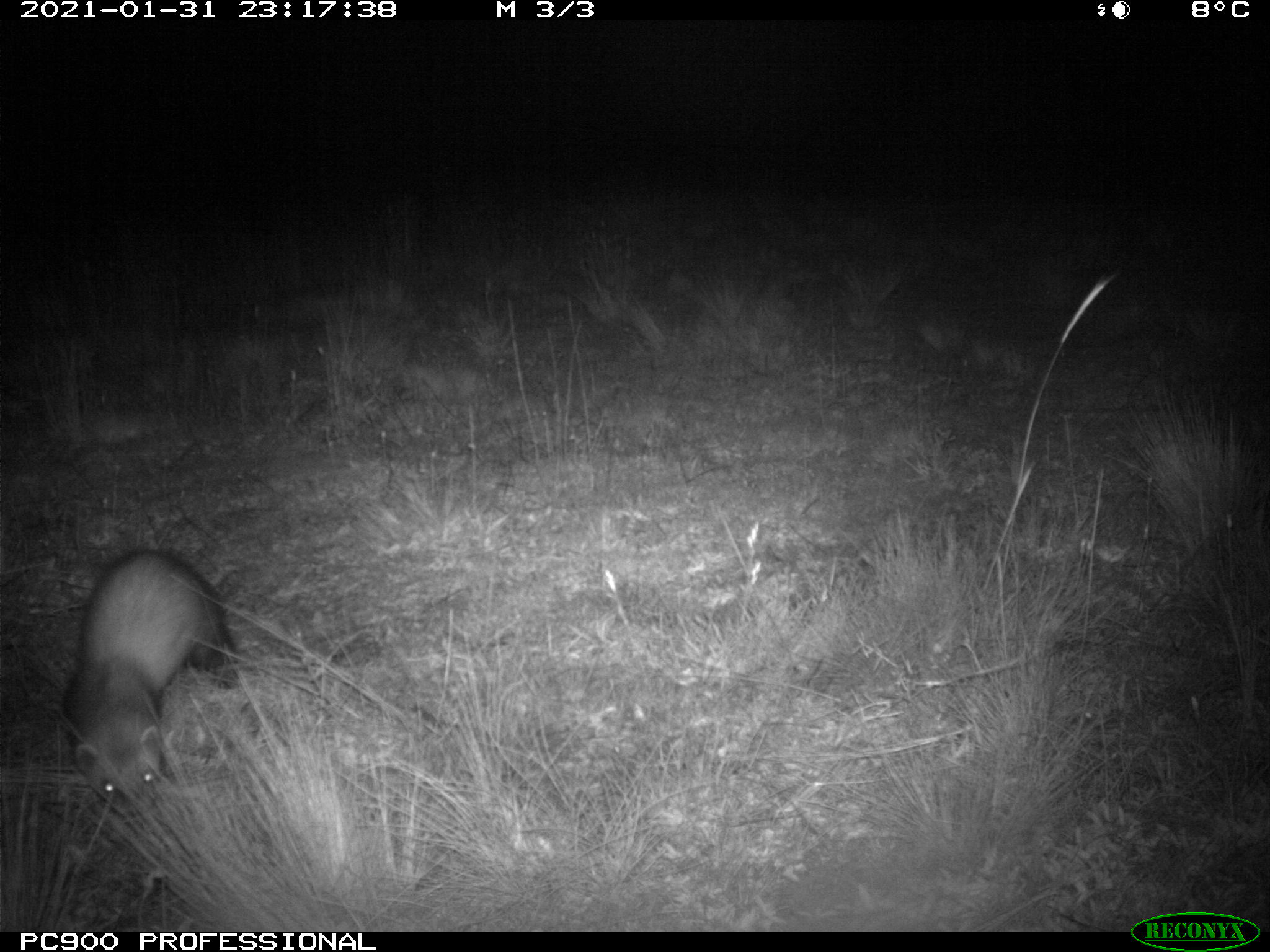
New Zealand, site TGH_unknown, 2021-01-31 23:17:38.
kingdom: Animalia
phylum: Chordata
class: Mammalia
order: Carnivora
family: Mustelidae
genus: Mustela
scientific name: Mustela furo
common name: ferret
Ferret (Mustela furo).